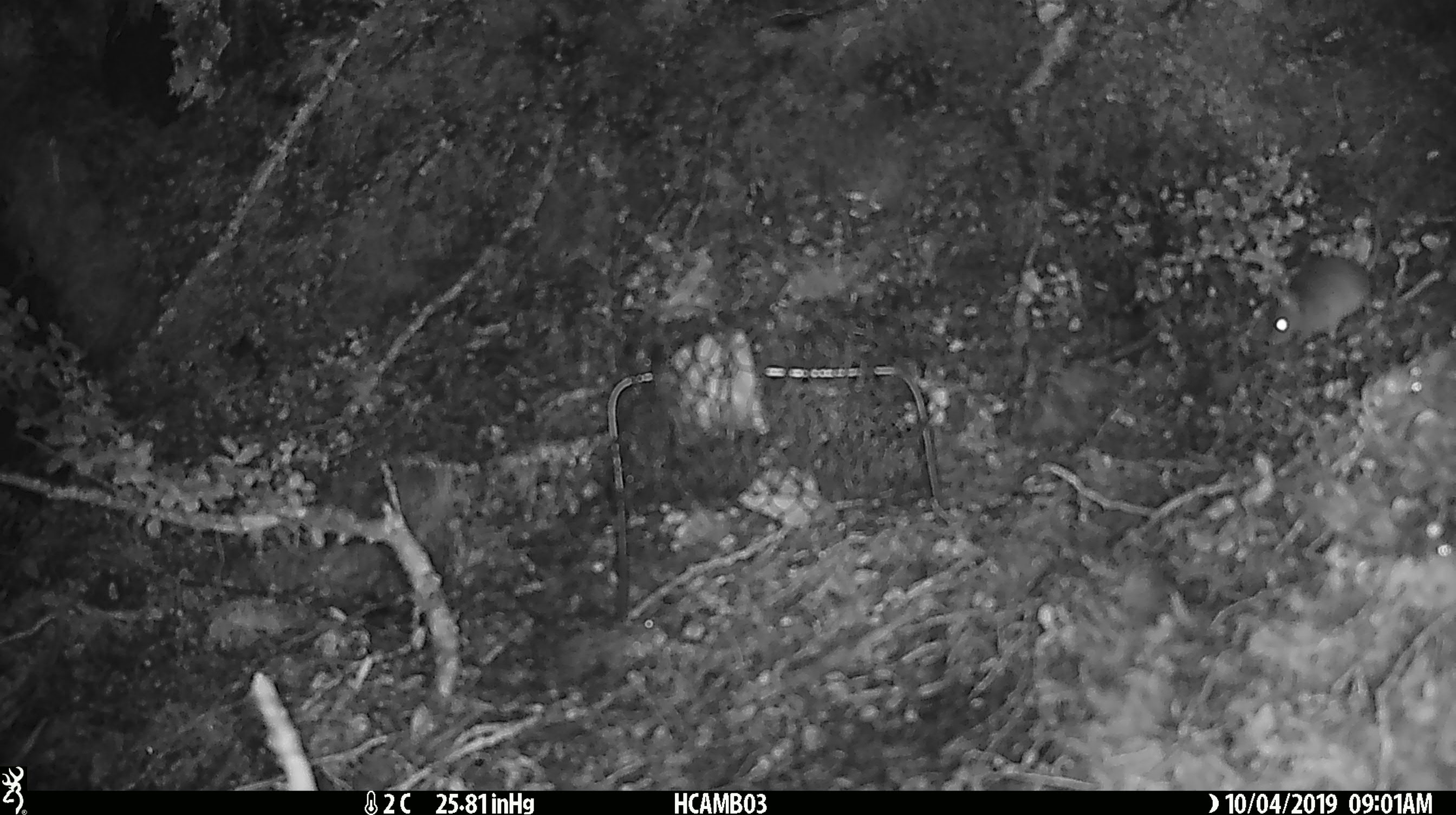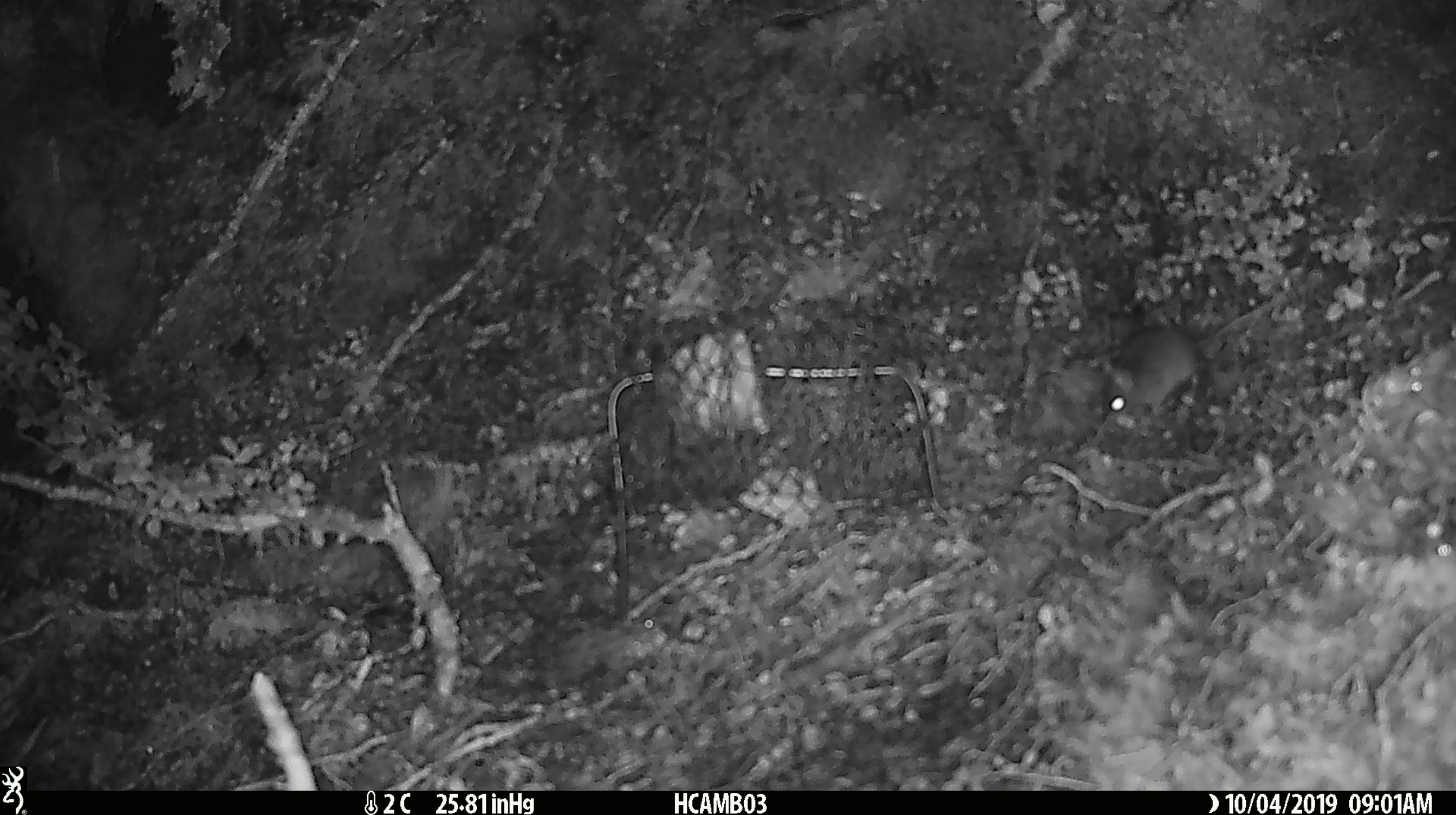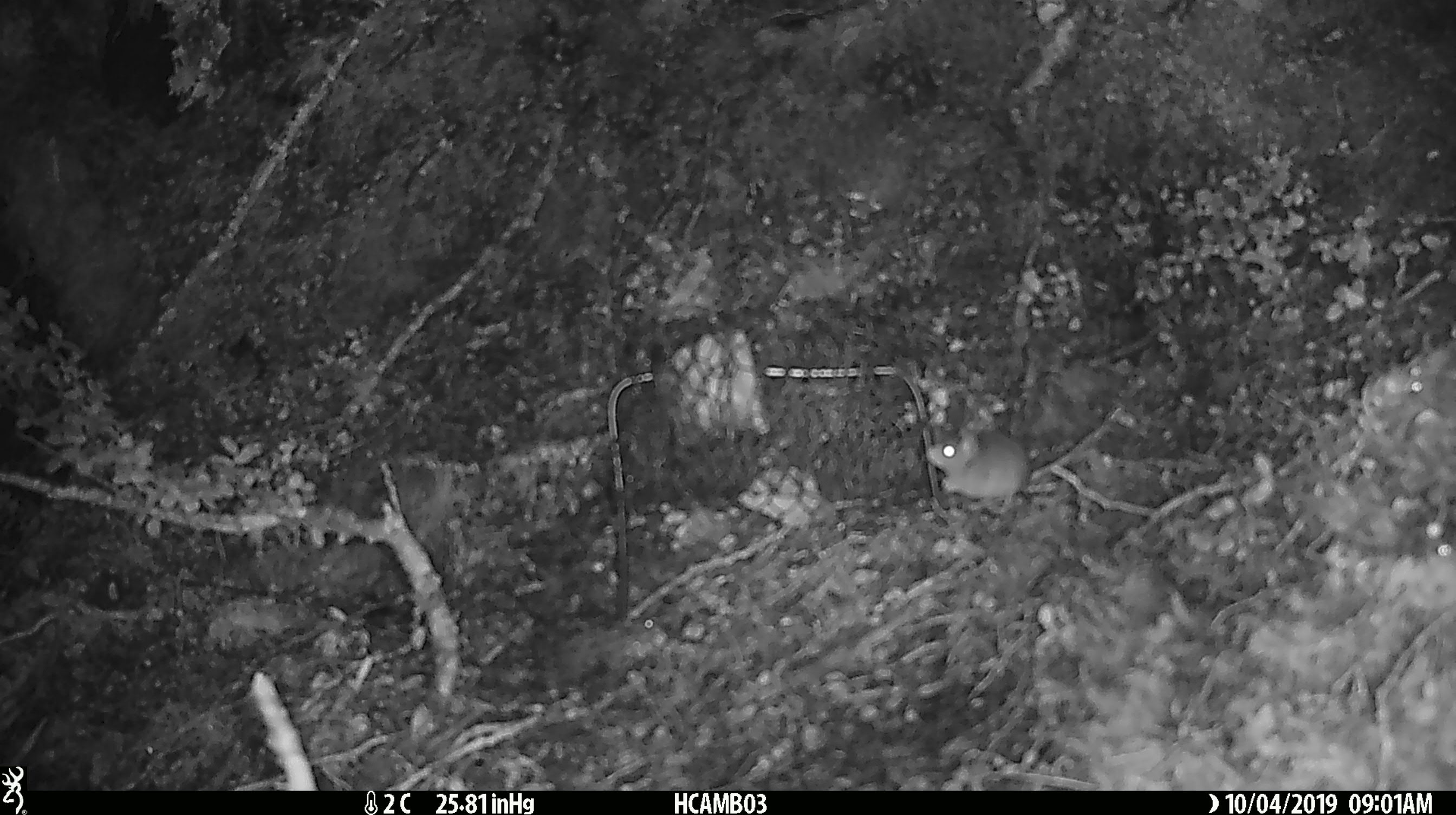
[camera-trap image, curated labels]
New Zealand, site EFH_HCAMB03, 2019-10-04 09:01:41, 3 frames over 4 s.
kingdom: Animalia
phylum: Chordata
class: Mammalia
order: Rodentia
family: Muridae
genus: Mus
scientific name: Mus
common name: mouse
Mouse (Mus).